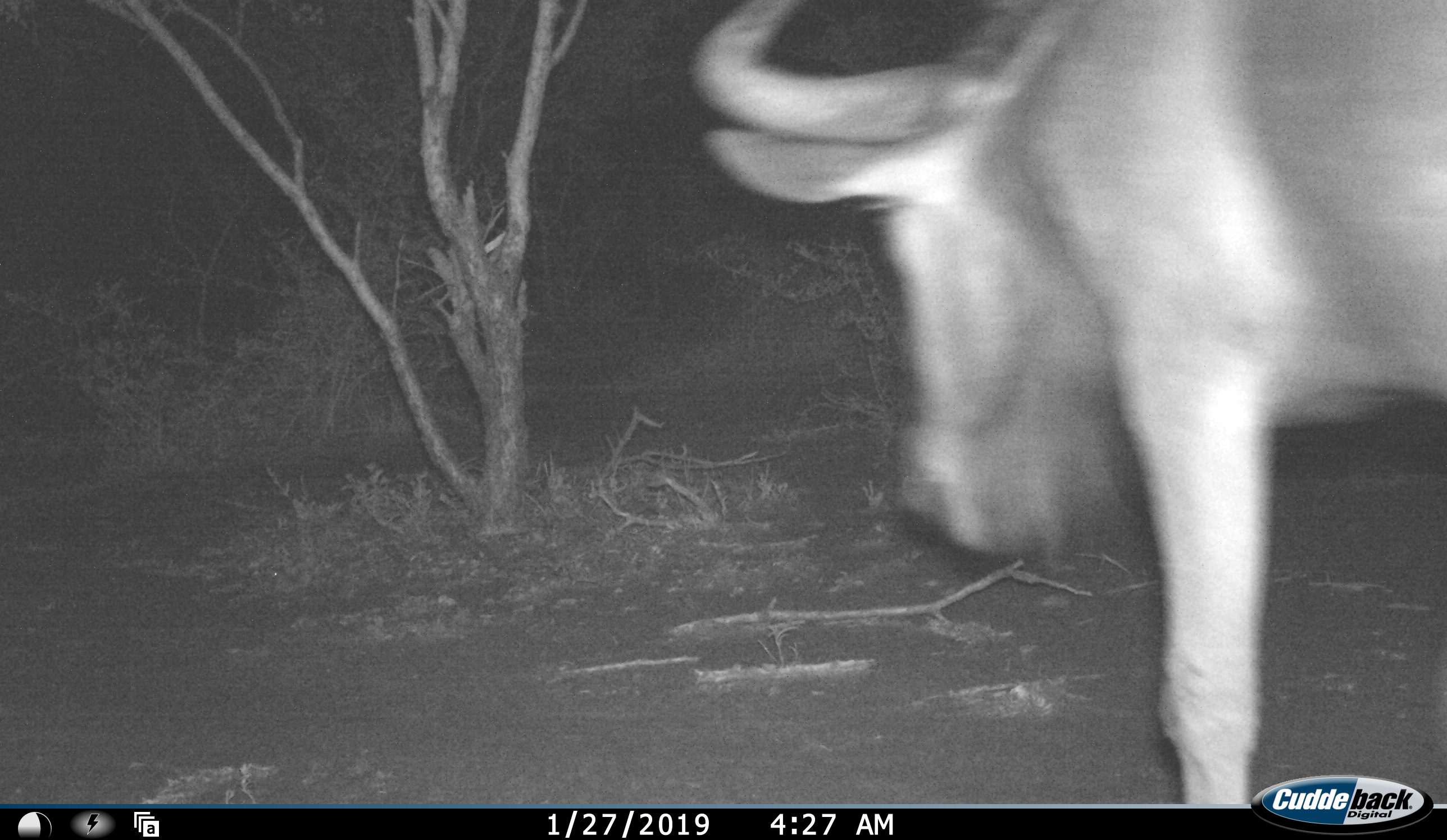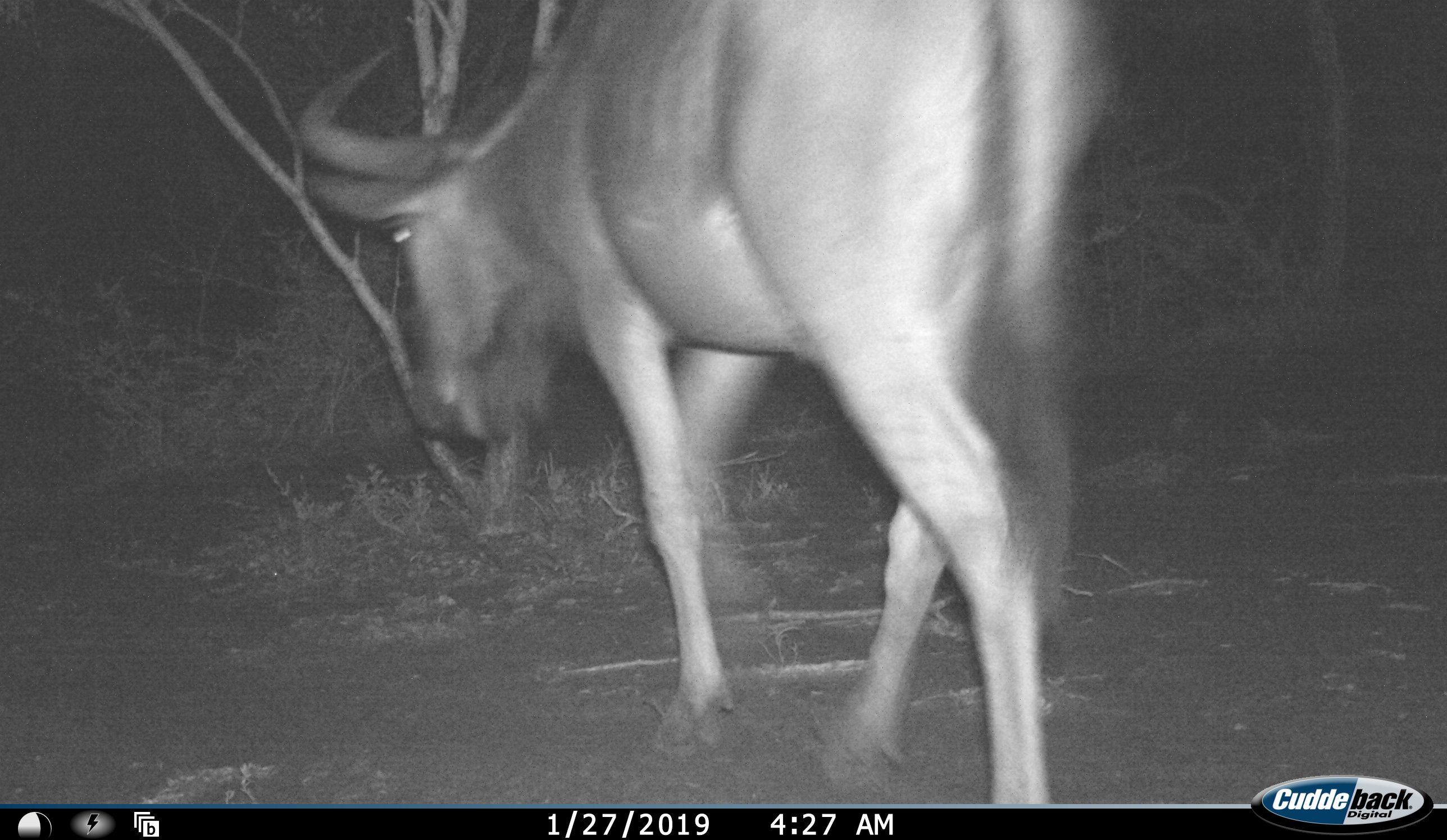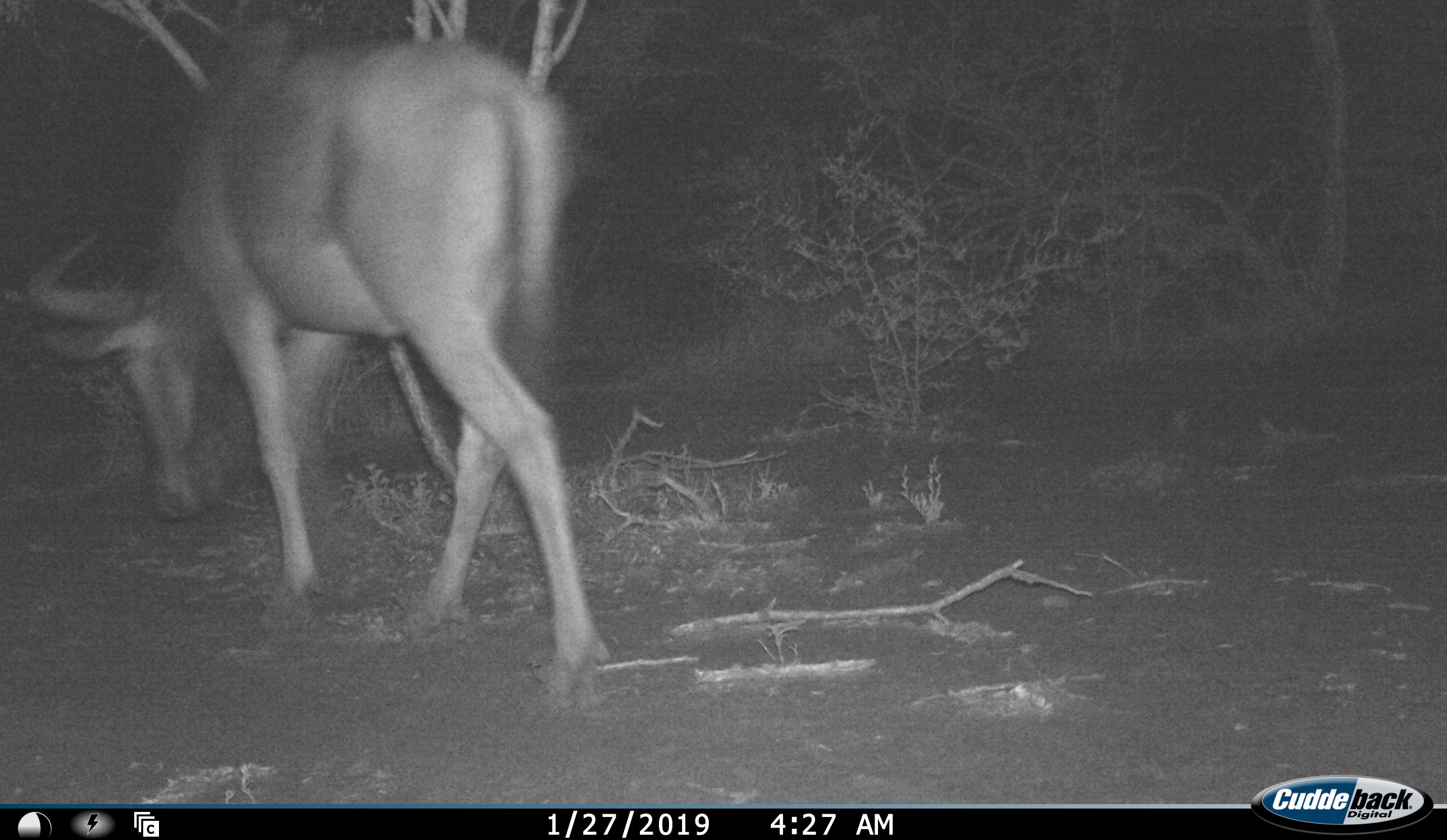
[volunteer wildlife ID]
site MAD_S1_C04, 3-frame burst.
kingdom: Animalia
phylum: Chordata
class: Mammalia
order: Artiodactyla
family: Bovidae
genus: Connochaetes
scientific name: Connochaetes taurinus taurinus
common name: blue wildebeest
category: wildebeestblue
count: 1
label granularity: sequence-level